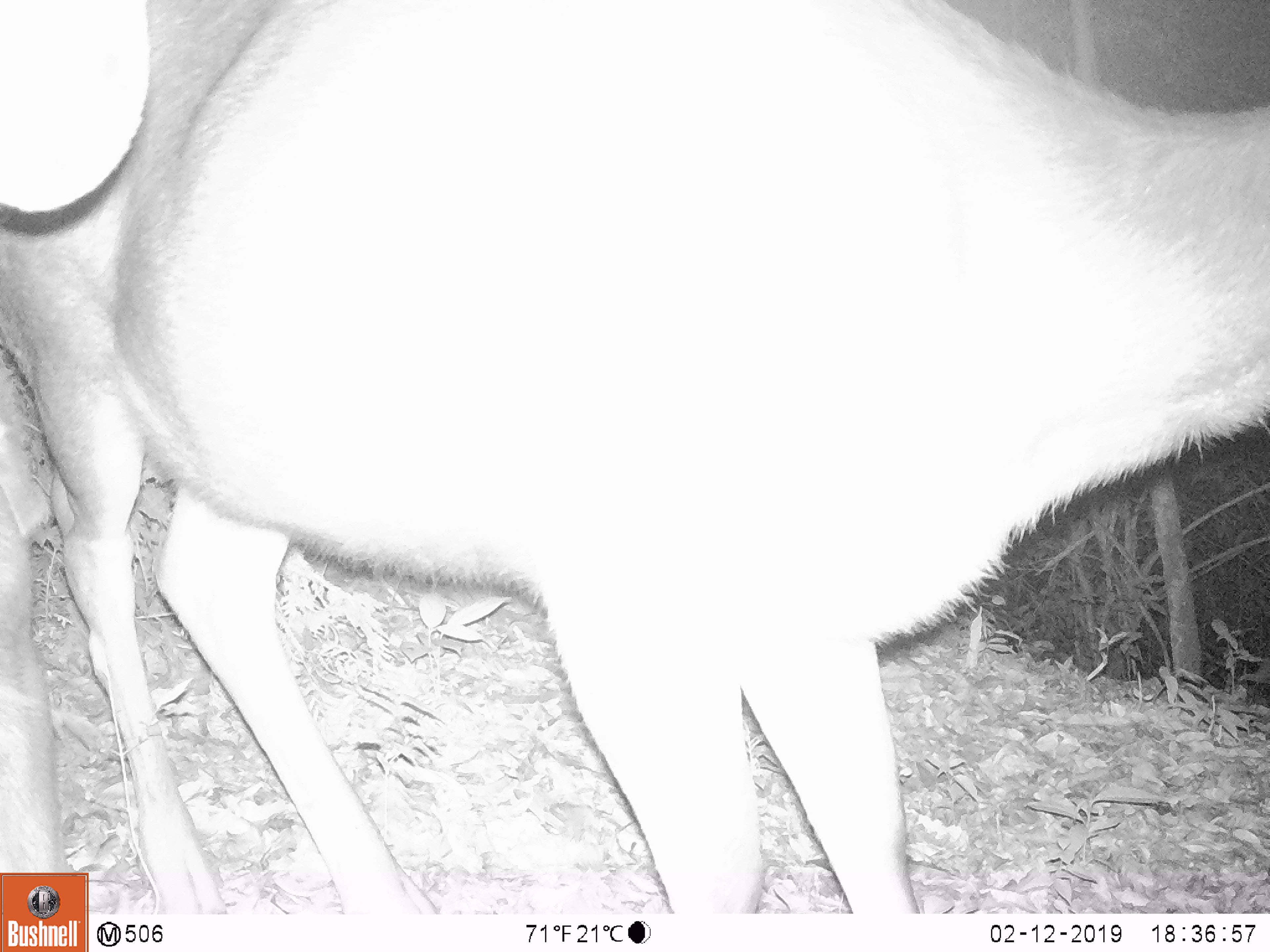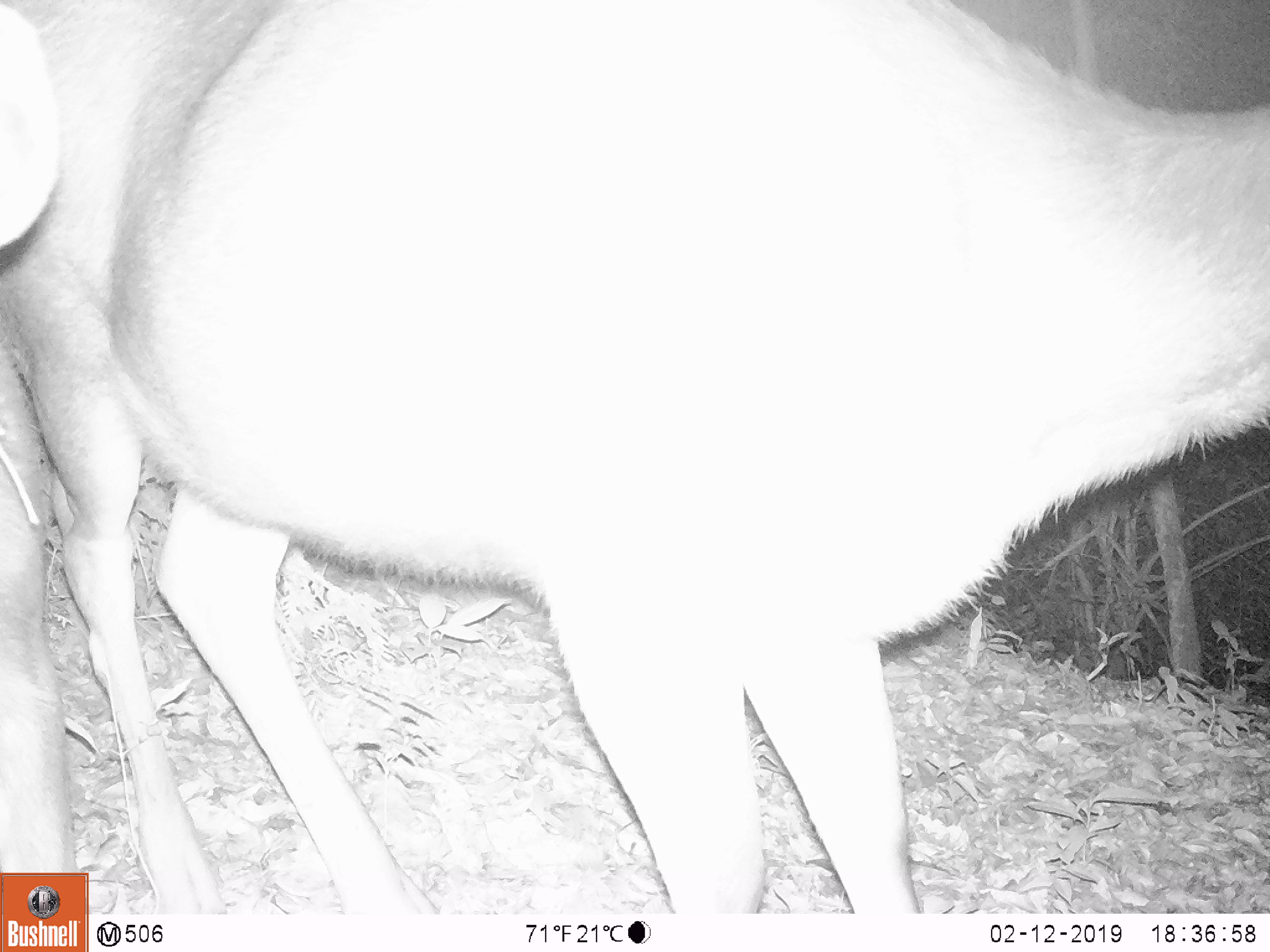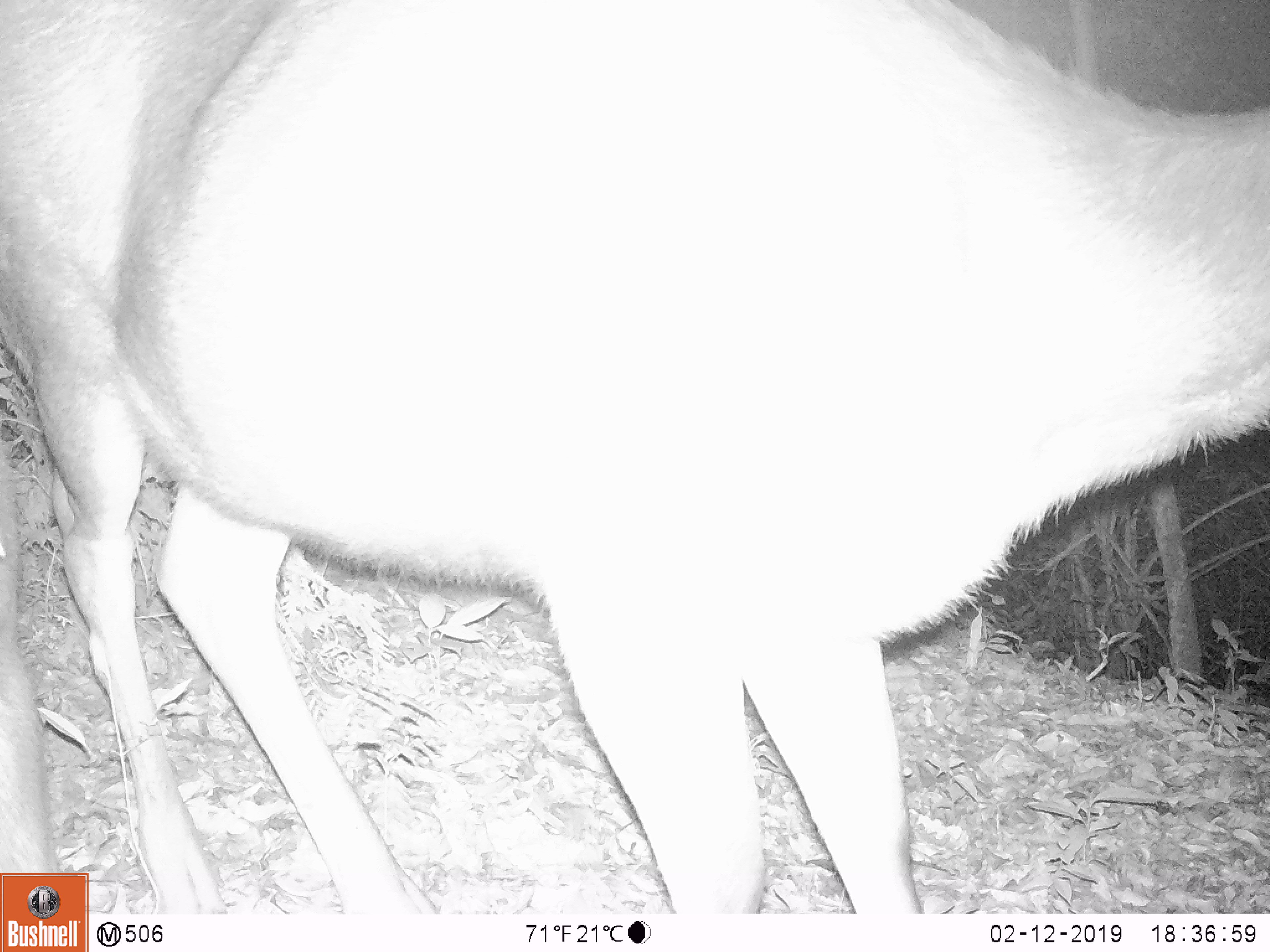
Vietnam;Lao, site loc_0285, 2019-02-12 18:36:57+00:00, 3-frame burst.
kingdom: Animalia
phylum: Chordata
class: Mammalia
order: Artiodactyla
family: Cervidae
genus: Rusa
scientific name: Rusa unicolor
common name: sambar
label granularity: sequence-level